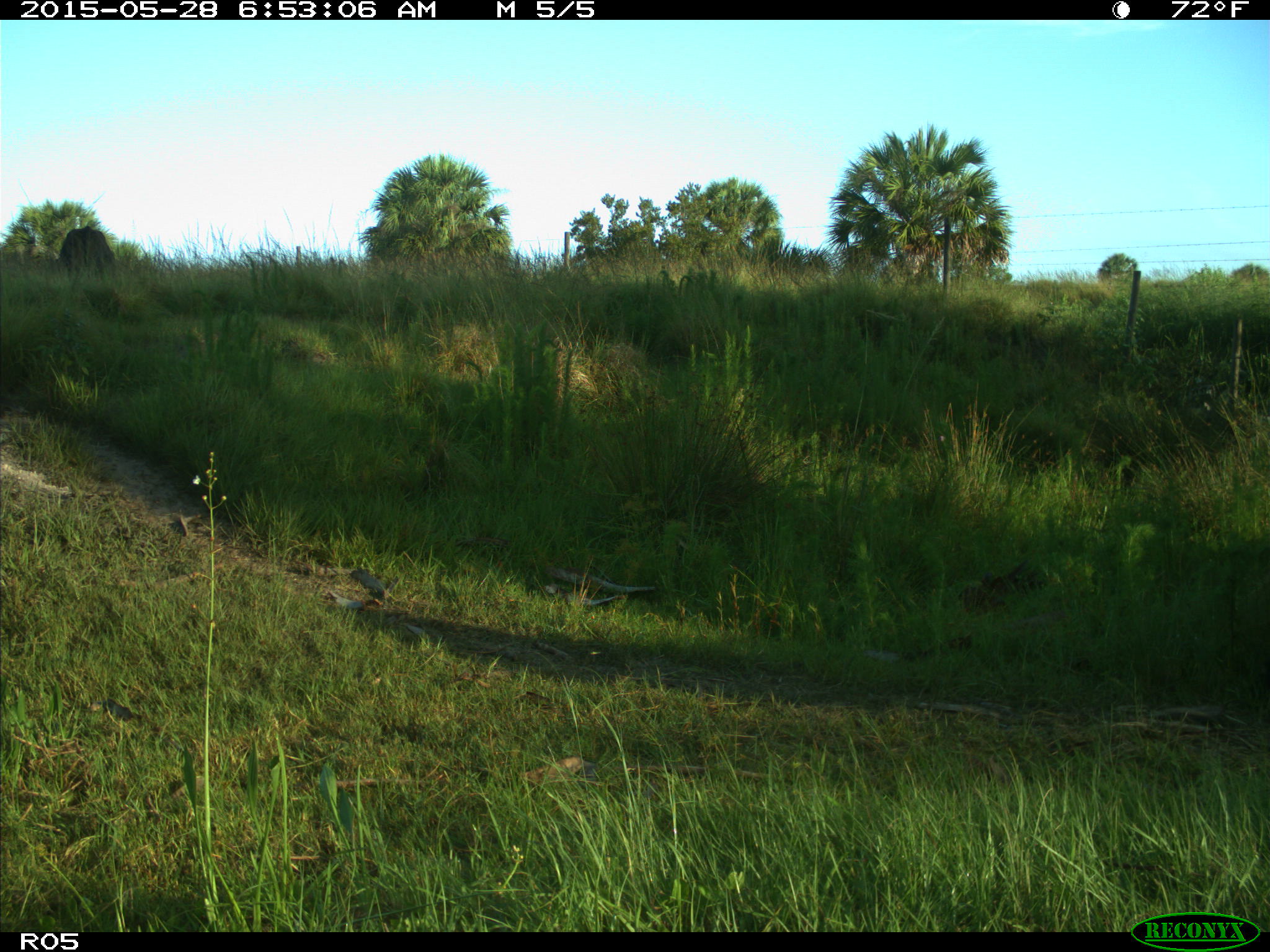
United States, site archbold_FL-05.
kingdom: Animalia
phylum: Chordata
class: Mammalia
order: Artiodactyla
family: Bovidae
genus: Bos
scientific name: Bos taurus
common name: domestic cow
Bos taurus (domestic cow).